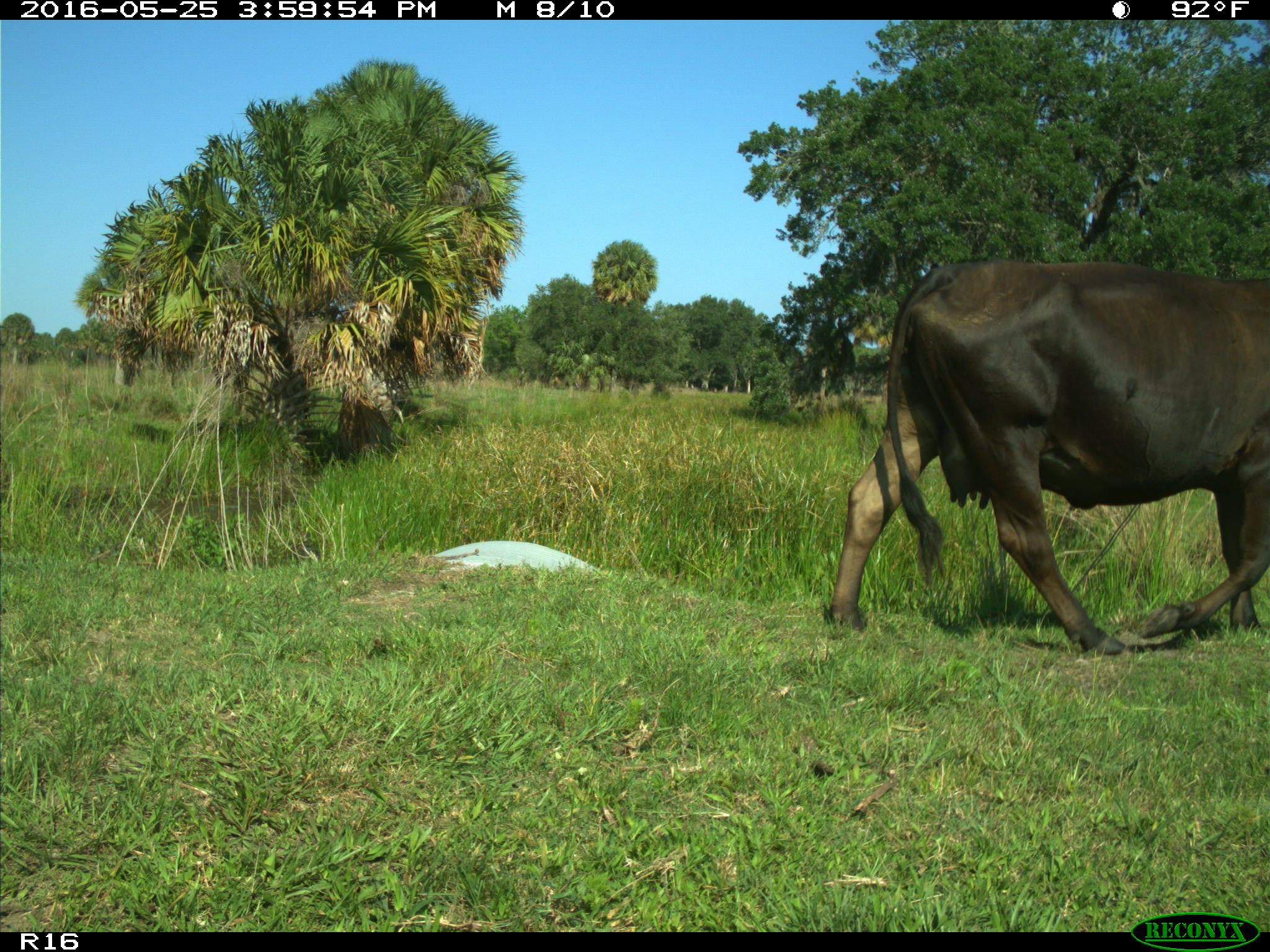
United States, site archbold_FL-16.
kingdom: Animalia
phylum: Chordata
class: Mammalia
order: Artiodactyla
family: Bovidae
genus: Bos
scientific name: Bos taurus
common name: domestic cow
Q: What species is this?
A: Bos taurus (domestic cow).